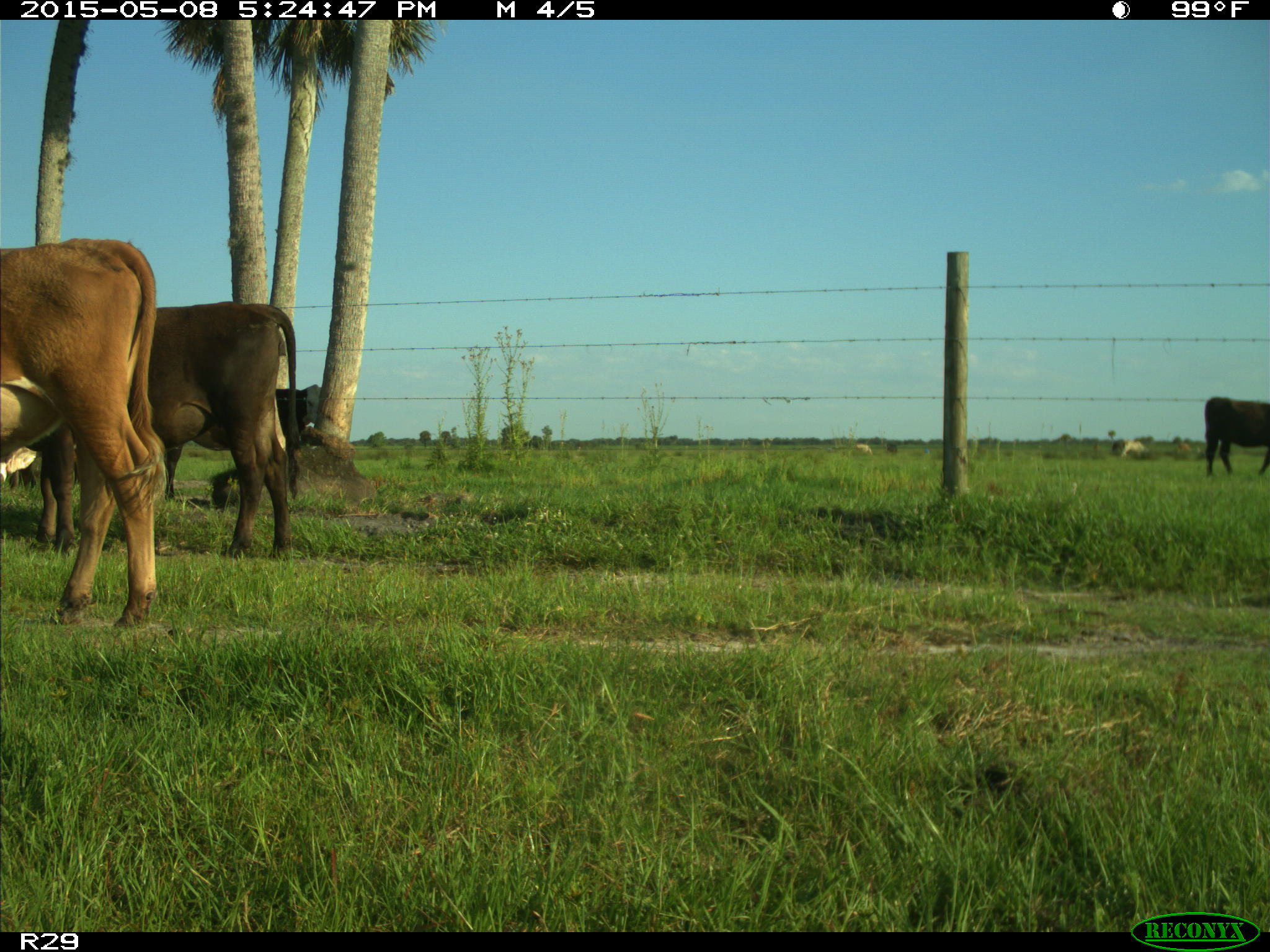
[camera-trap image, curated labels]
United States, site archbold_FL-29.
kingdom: Animalia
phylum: Chordata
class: Mammalia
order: Artiodactyla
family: Bovidae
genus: Bos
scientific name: Bos taurus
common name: domestic cow